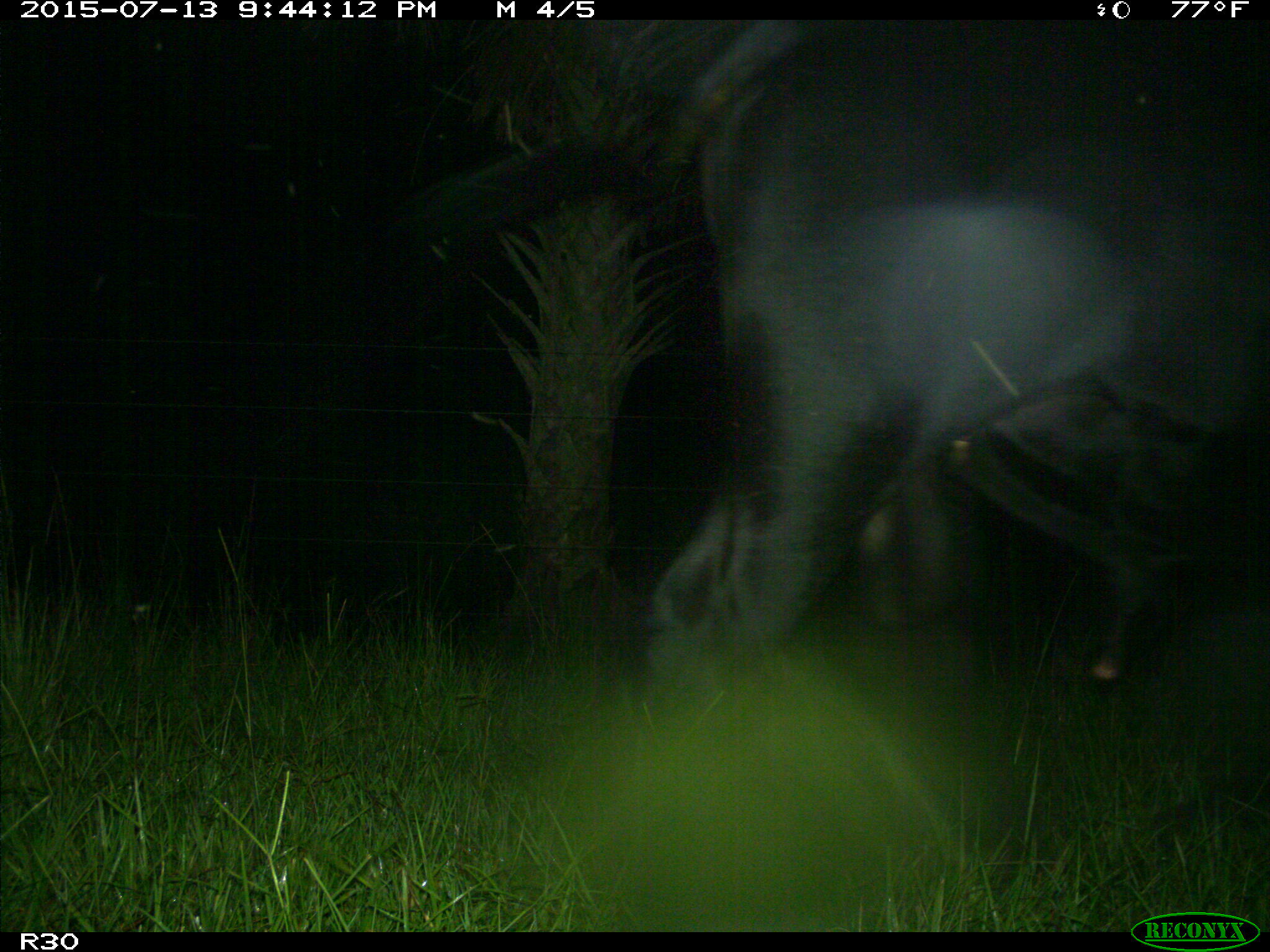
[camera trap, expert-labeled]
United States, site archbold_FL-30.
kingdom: Animalia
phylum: Chordata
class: Mammalia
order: Artiodactyla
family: Bovidae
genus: Bos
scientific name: Bos taurus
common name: domestic cow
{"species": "Bos taurus (domestic cow)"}